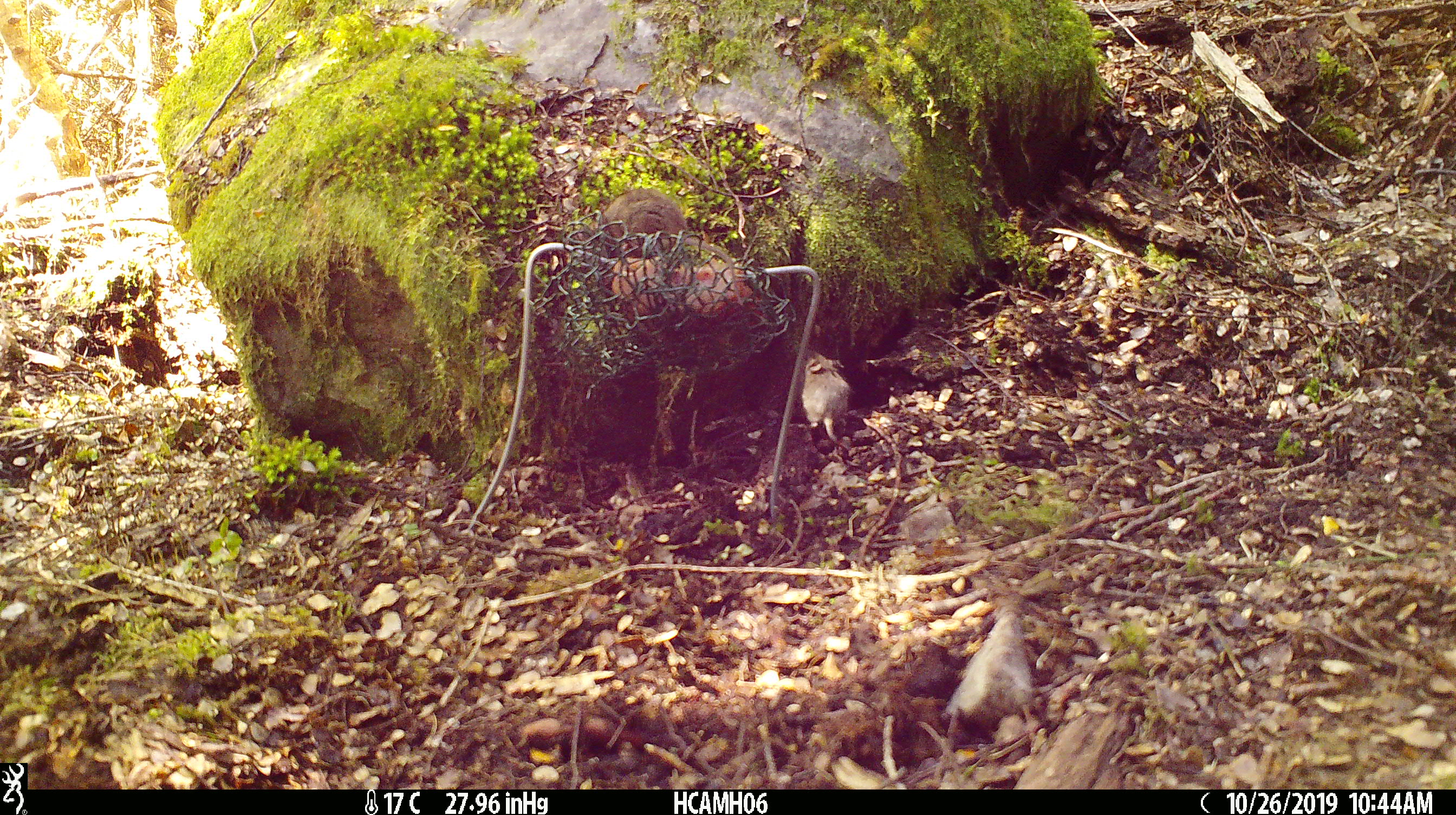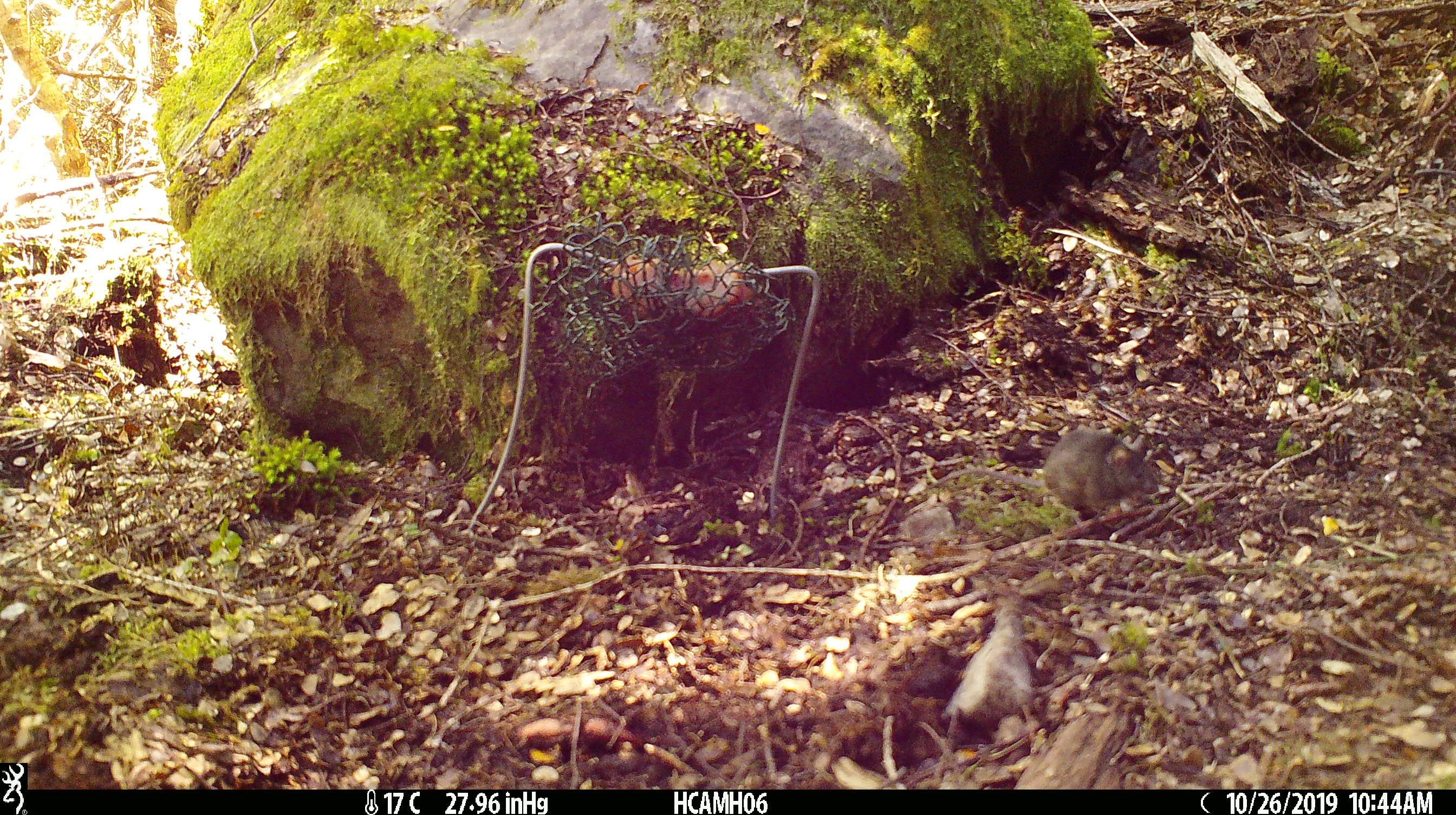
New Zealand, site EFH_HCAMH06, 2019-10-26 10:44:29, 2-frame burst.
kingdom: Animalia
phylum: Chordata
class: Mammalia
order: Rodentia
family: Muridae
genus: Mus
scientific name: Mus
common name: mouse